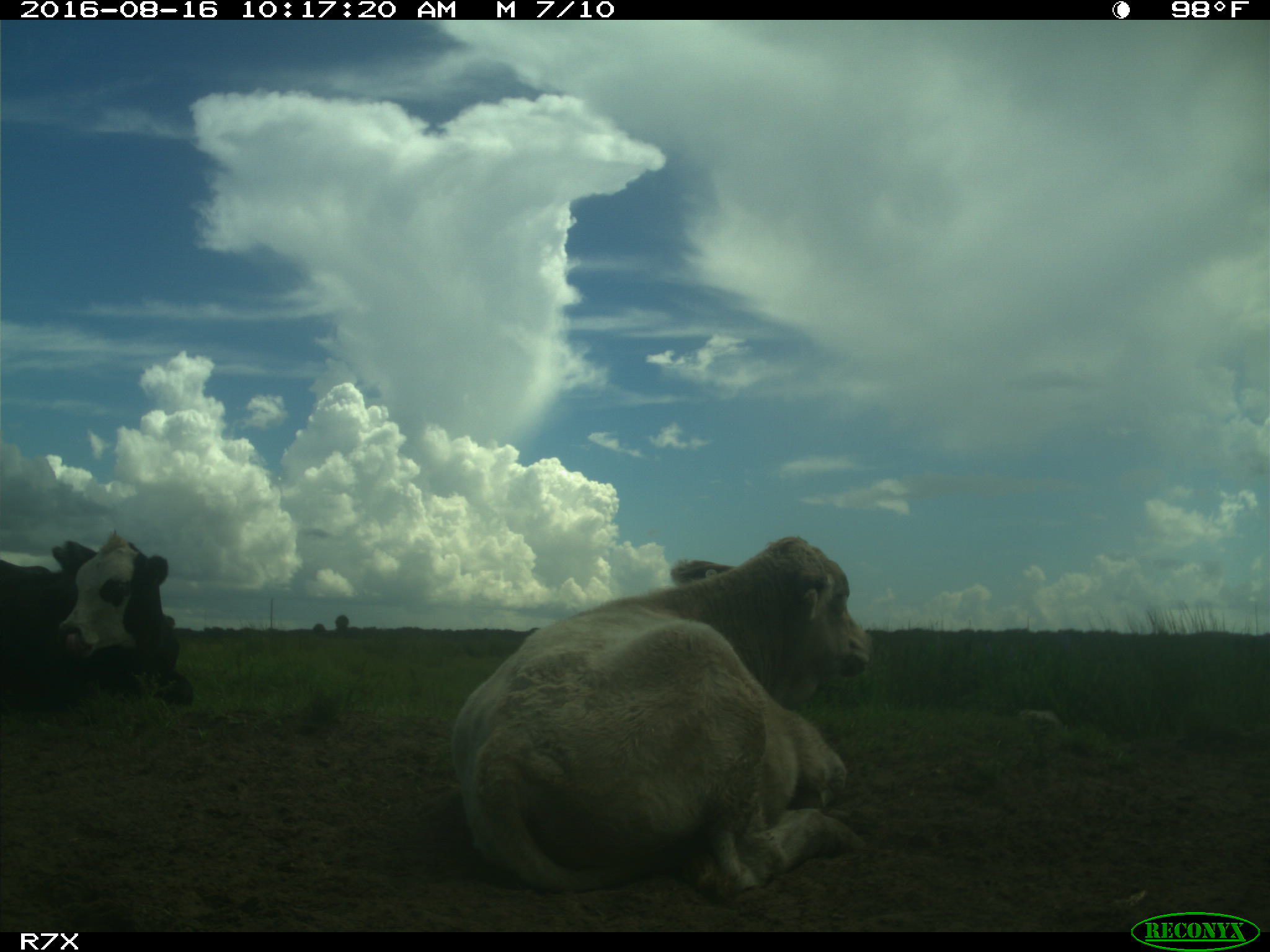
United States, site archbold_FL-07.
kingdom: Animalia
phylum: Chordata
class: Mammalia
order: Artiodactyla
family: Bovidae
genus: Bos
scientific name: Bos taurus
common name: domestic cow